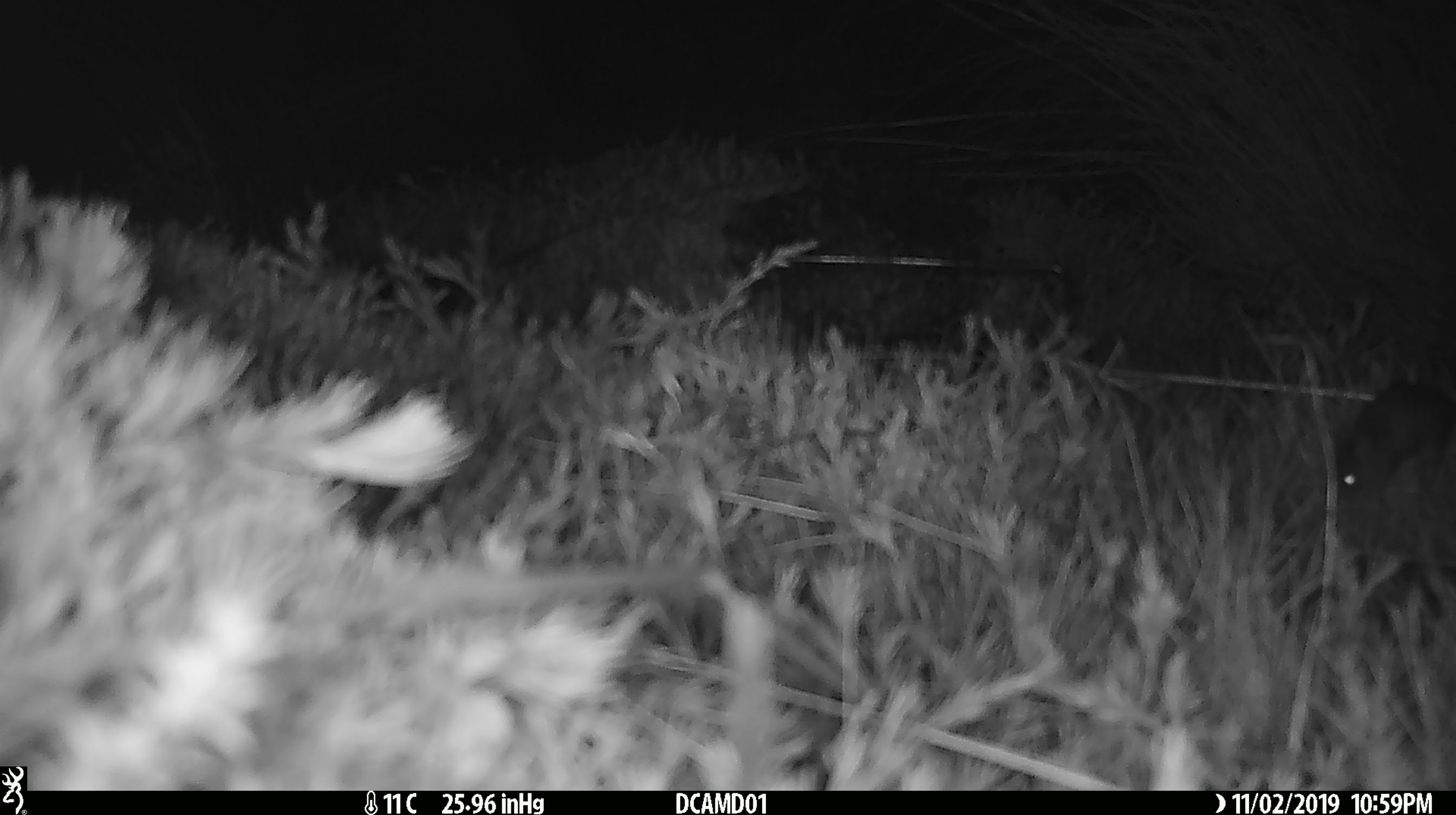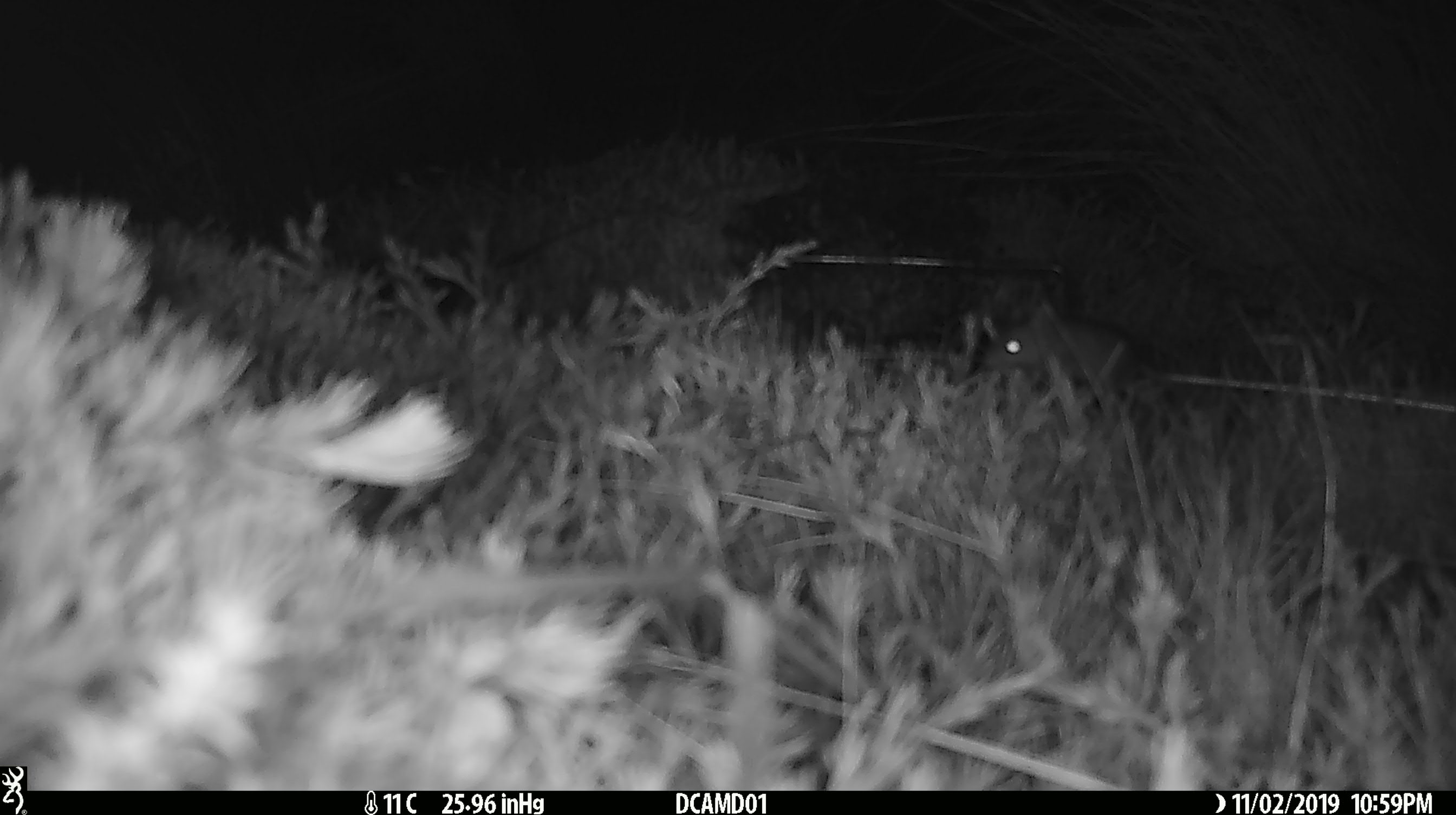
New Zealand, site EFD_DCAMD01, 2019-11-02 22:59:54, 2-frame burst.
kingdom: Animalia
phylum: Chordata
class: Mammalia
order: Rodentia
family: Muridae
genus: Mus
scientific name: Mus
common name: mouse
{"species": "mouse (Mus)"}